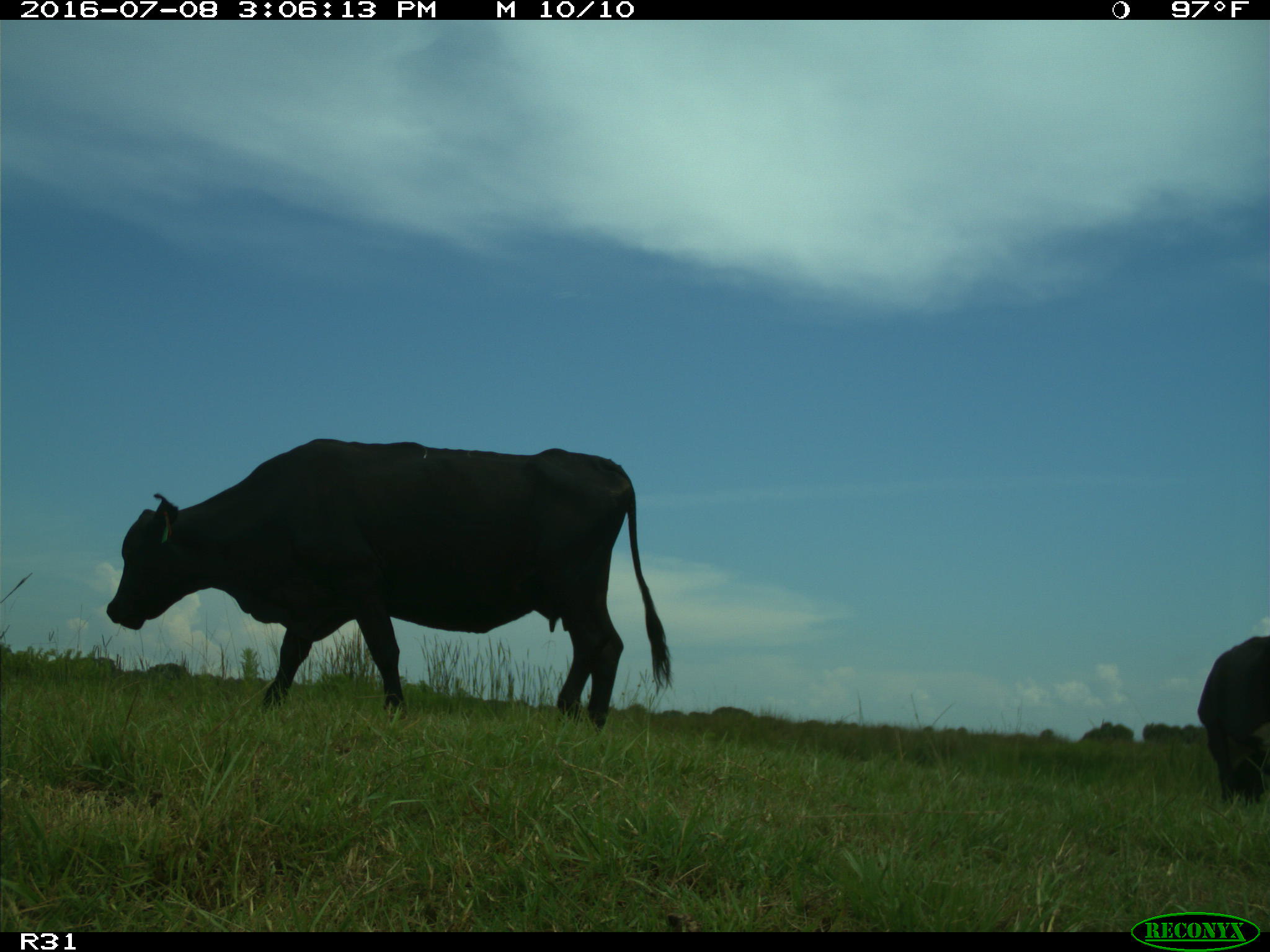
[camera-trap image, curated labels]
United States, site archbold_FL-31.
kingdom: Animalia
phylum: Chordata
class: Mammalia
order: Artiodactyla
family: Bovidae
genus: Bos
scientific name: Bos taurus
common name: domestic cow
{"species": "Bos taurus (domestic cow)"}